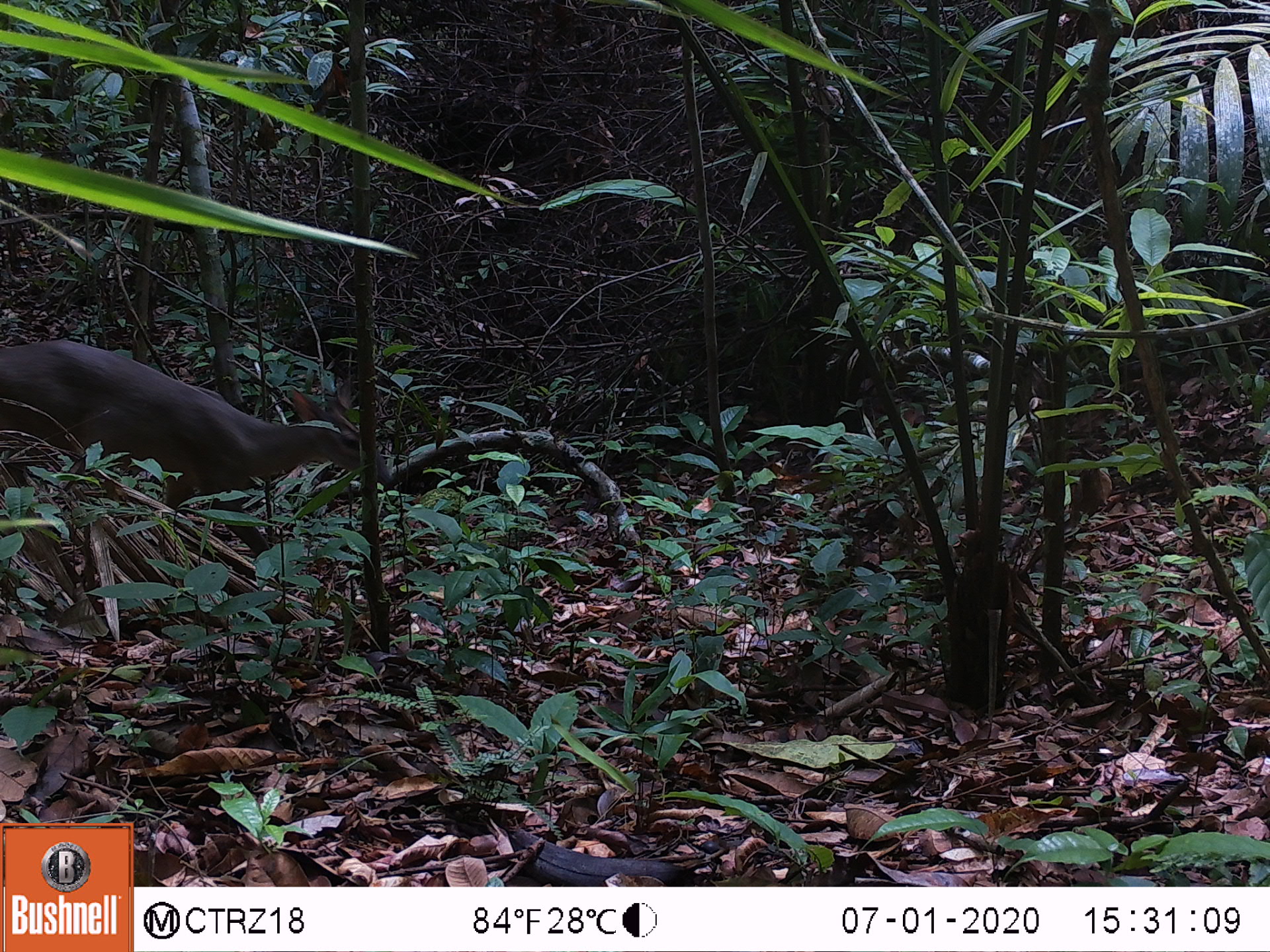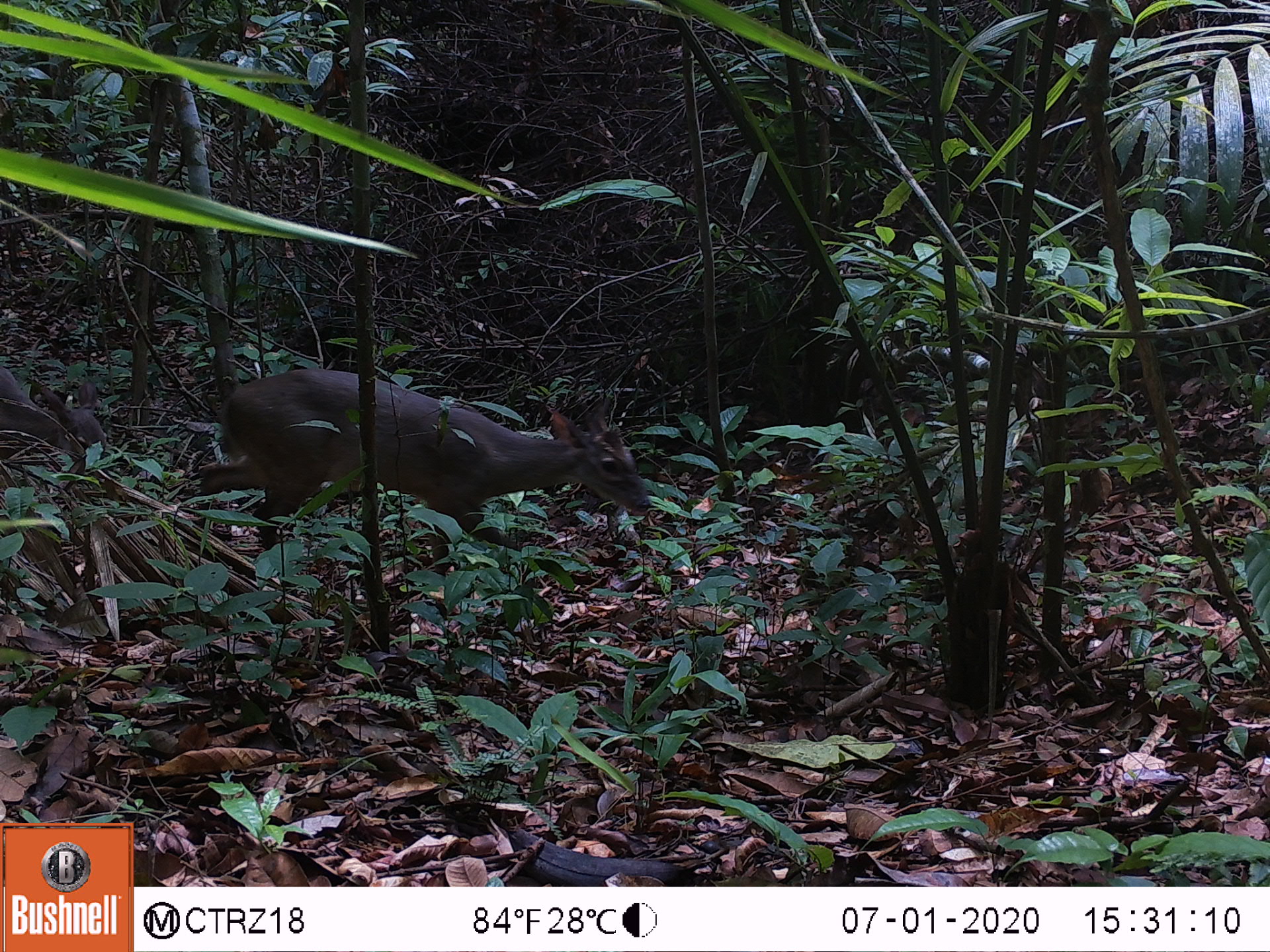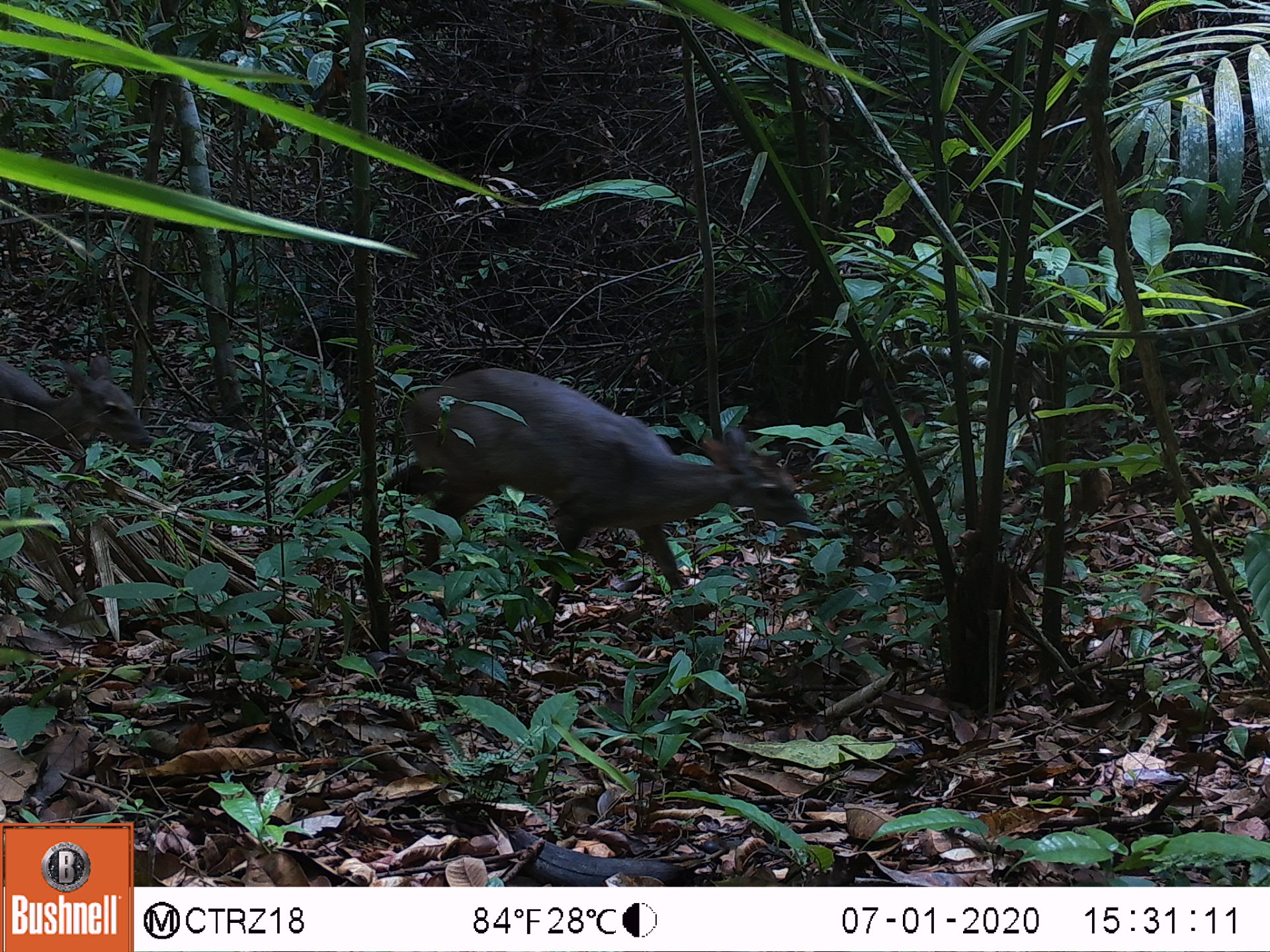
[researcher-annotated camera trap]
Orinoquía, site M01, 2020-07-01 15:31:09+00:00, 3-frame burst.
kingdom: Animalia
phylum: Chordata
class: Mammalia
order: Artiodactyla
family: Cervidae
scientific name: Cervidae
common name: deer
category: unknown cervid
Unknown cervid (deer) (Cervidae).